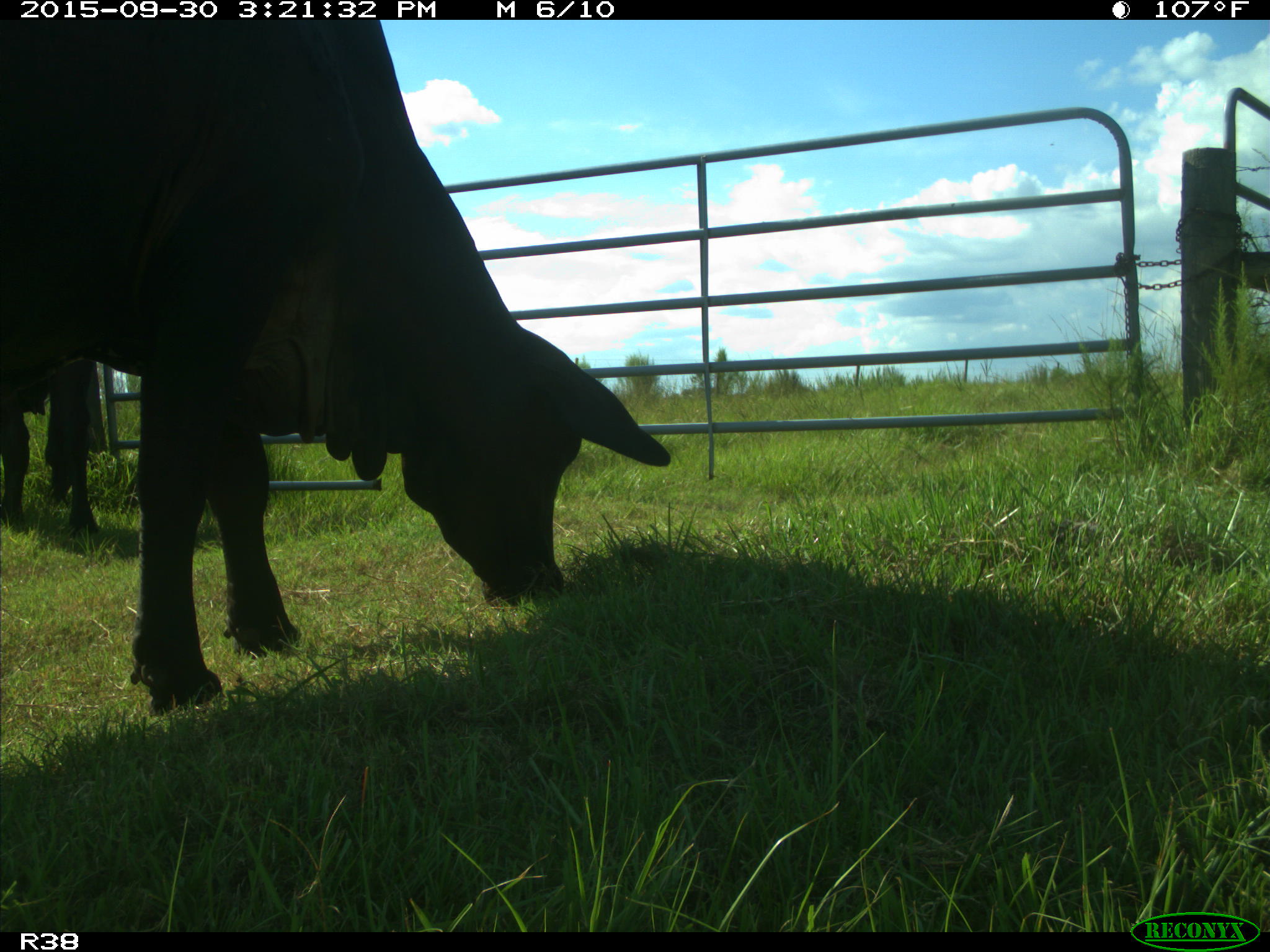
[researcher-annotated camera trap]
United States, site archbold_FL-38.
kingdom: Animalia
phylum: Chordata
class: Mammalia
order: Artiodactyla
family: Bovidae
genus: Bos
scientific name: Bos taurus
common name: domestic cow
Bos taurus (domestic cow).